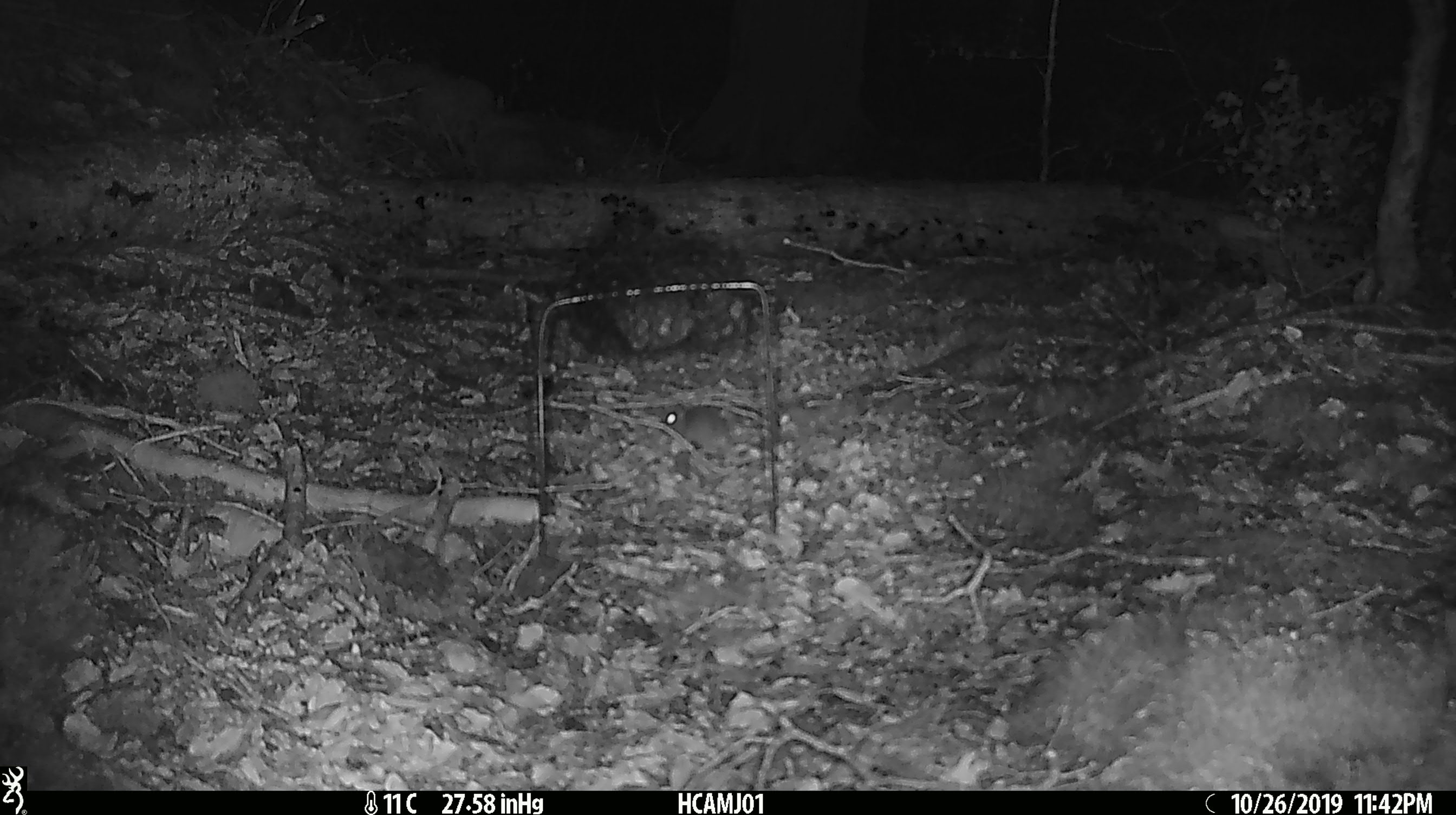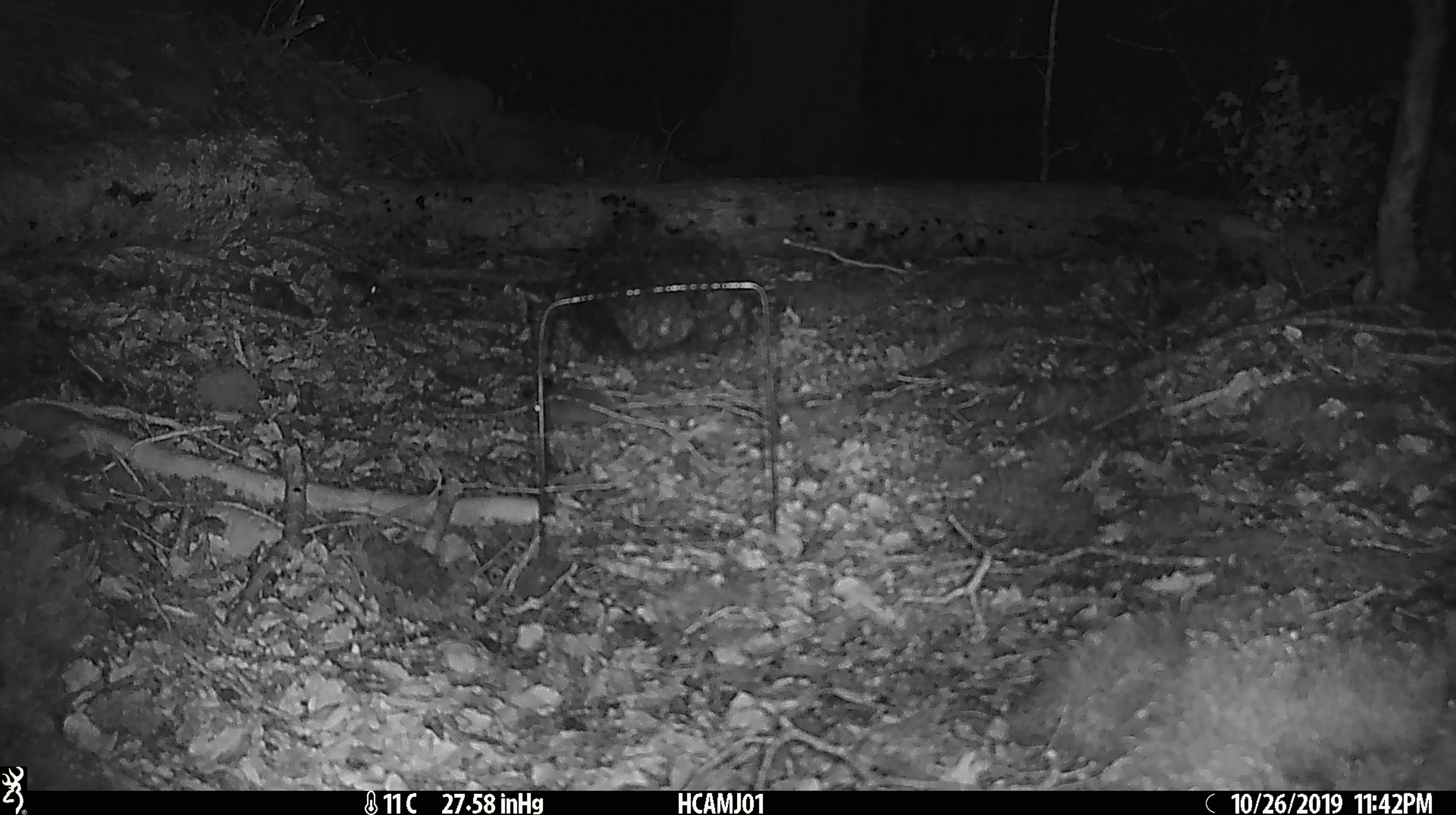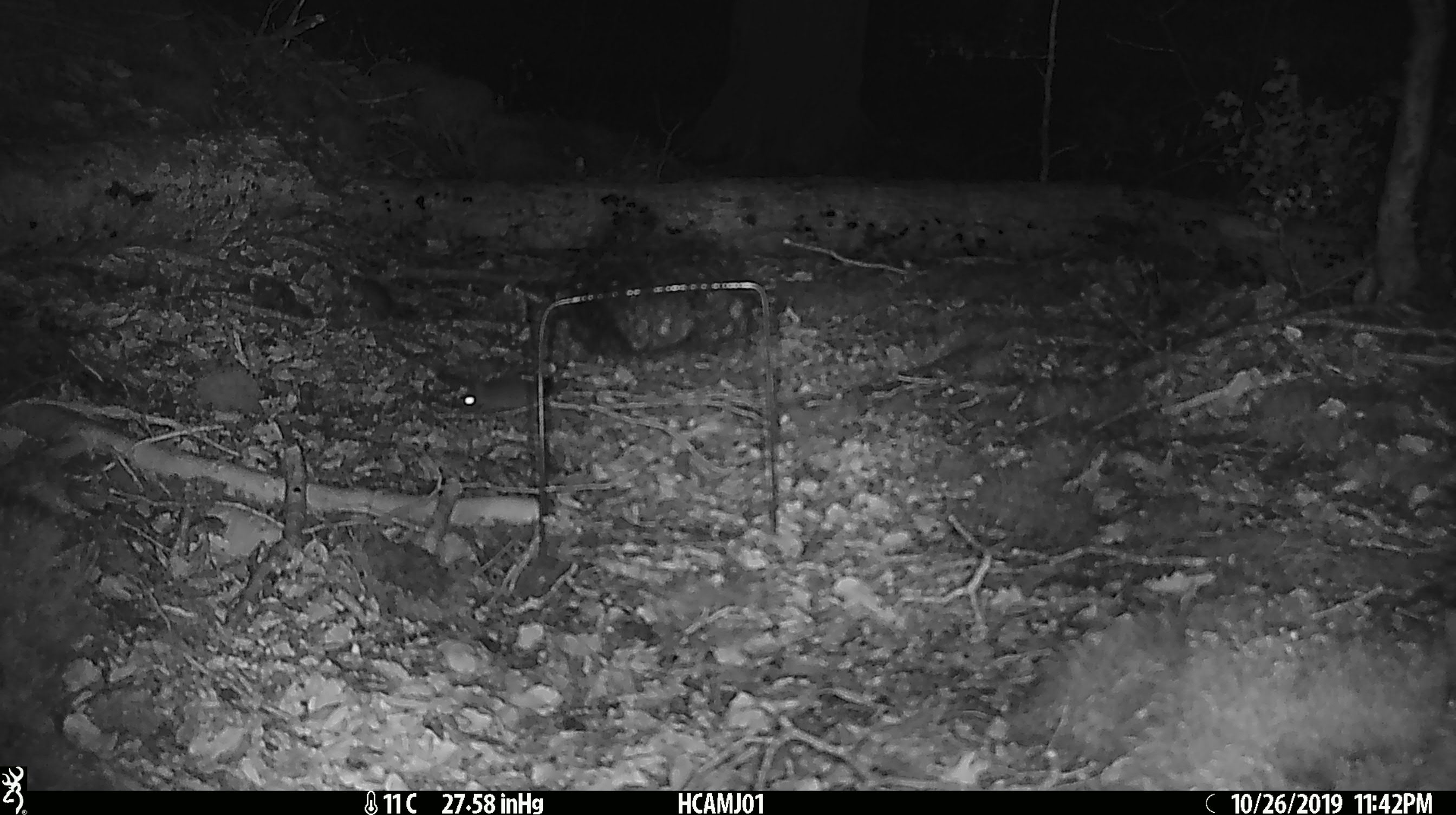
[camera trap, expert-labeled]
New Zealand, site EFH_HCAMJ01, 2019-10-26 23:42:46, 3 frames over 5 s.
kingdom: Animalia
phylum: Chordata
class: Mammalia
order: Rodentia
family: Muridae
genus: Mus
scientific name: Mus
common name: mouse